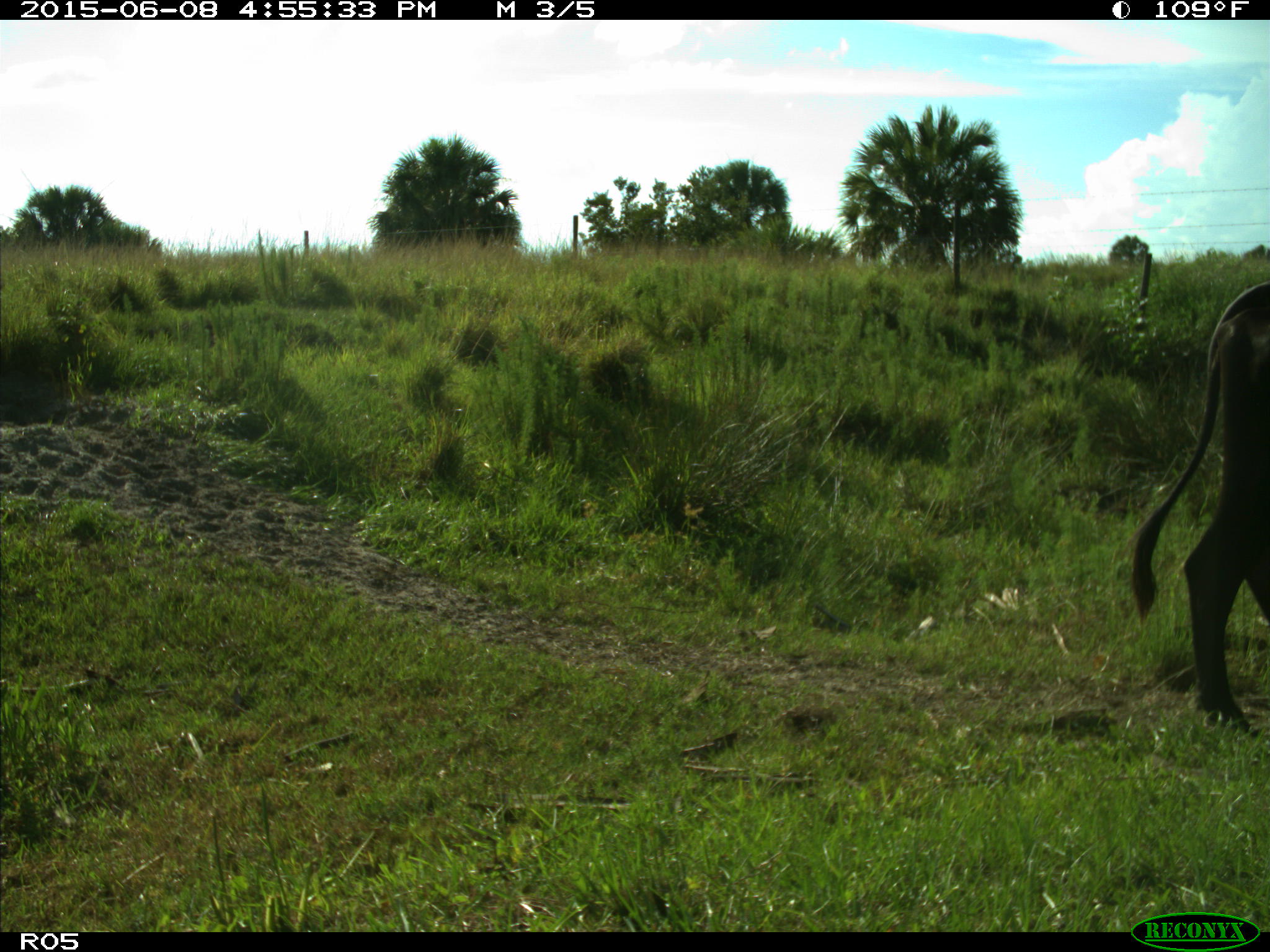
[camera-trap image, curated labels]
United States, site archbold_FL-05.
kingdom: Animalia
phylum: Chordata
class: Mammalia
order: Artiodactyla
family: Bovidae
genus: Bos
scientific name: Bos taurus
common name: domestic cow